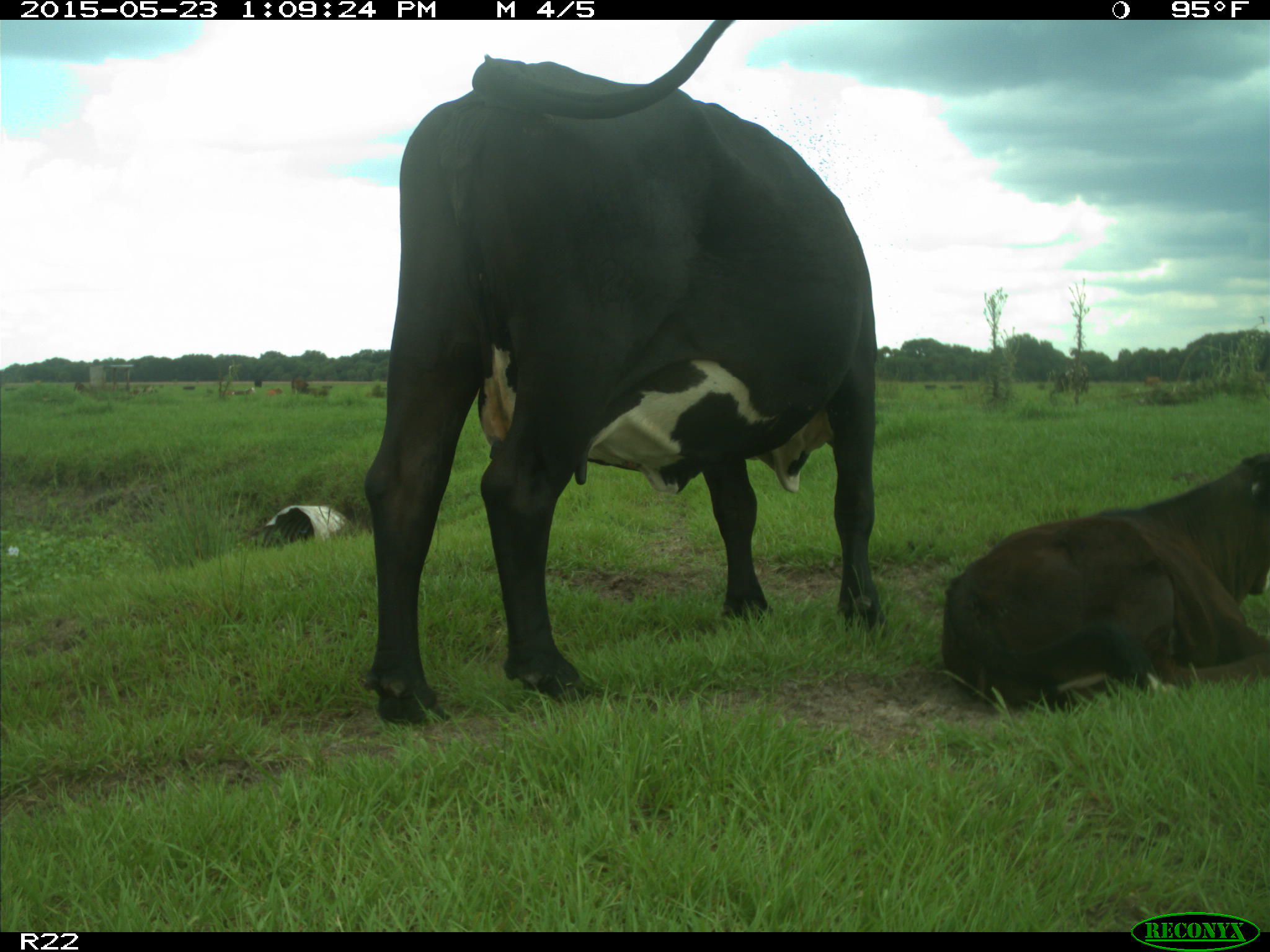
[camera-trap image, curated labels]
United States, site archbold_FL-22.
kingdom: Animalia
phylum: Chordata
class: Mammalia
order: Artiodactyla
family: Bovidae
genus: Bos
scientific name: Bos taurus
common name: domestic cow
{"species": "Bos taurus (domestic cow)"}